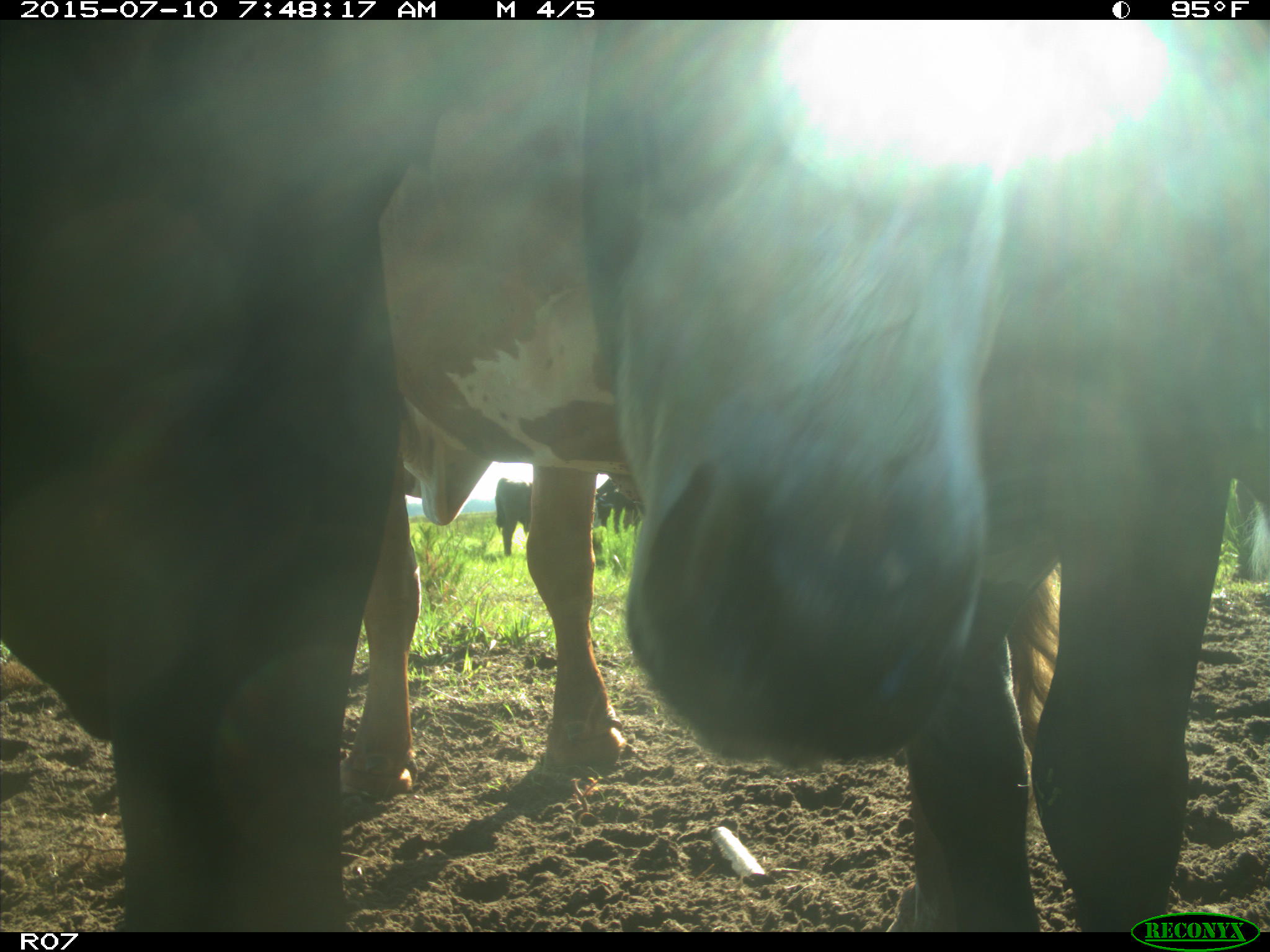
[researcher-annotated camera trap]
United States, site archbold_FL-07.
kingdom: Animalia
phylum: Chordata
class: Mammalia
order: Artiodactyla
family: Bovidae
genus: Bos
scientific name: Bos taurus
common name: domestic cow